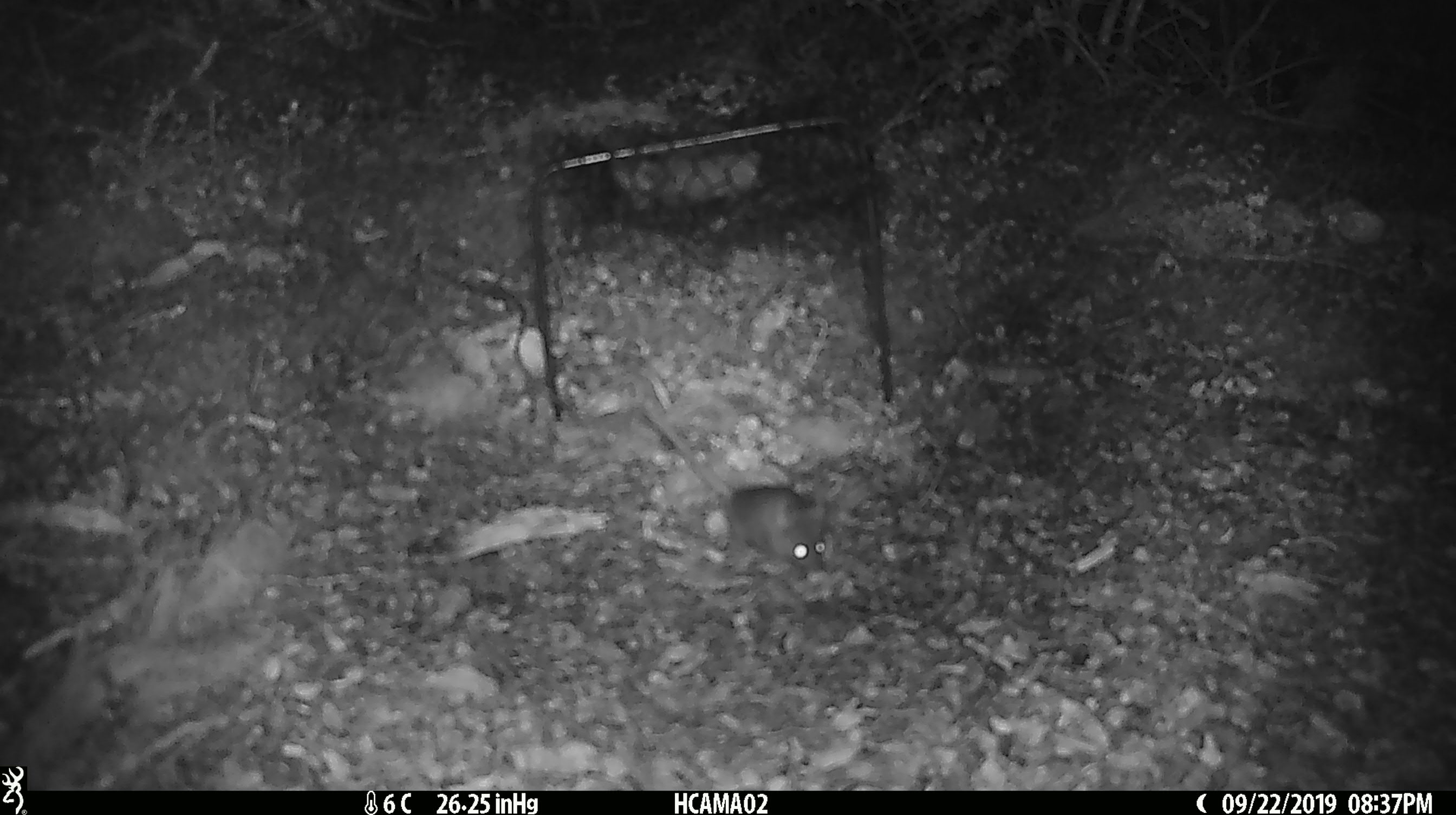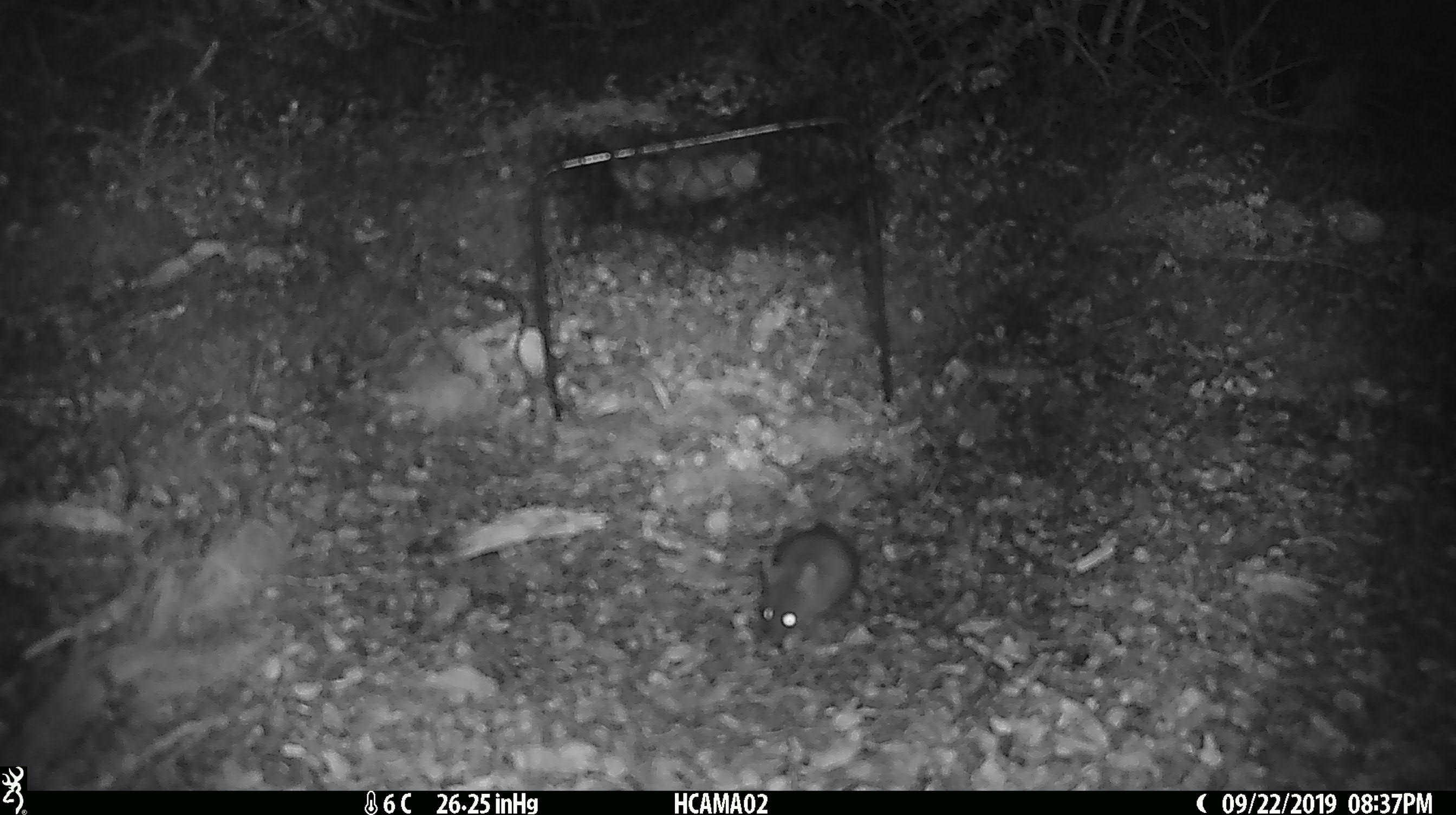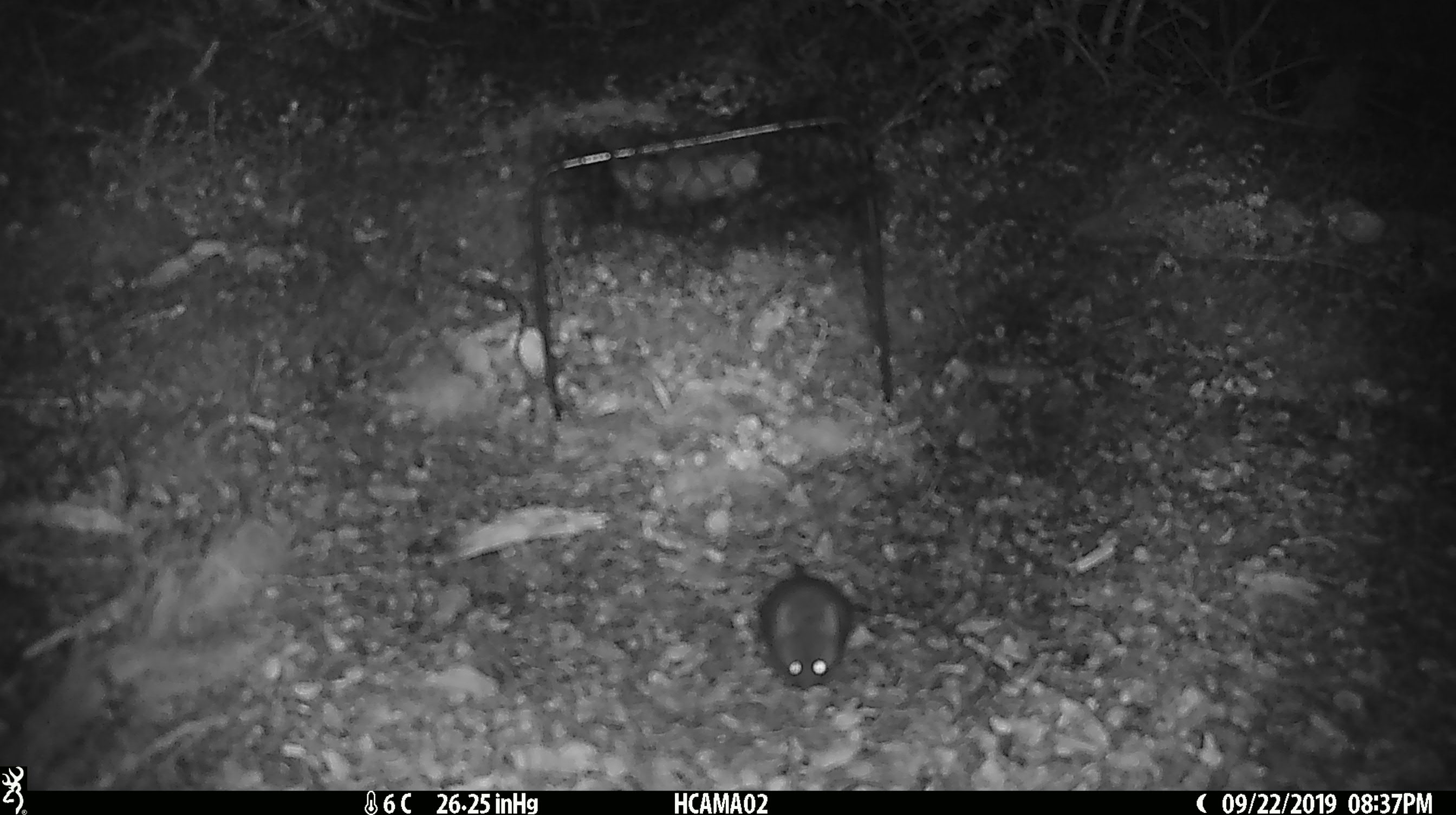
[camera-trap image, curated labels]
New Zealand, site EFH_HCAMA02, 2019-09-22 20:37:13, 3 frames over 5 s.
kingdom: Animalia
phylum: Chordata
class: Mammalia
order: Rodentia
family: Muridae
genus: Mus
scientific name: Mus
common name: mouse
Mouse (Mus).